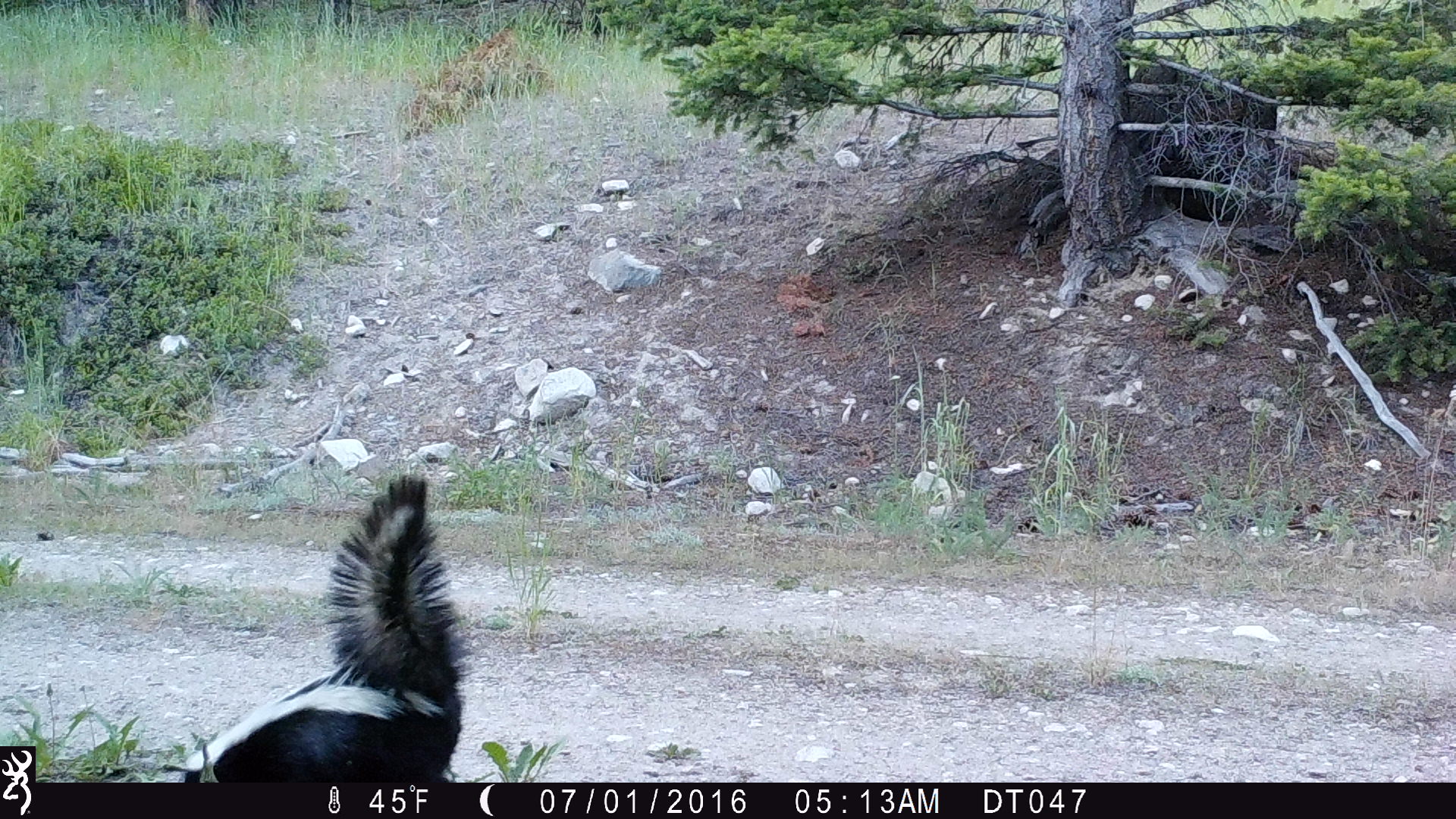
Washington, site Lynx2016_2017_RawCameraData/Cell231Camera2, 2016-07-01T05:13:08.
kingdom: Animalia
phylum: Chordata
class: Mammalia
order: Carnivora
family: Mephitidae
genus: Mephitis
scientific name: Mephitis mephitis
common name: striped skunk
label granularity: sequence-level